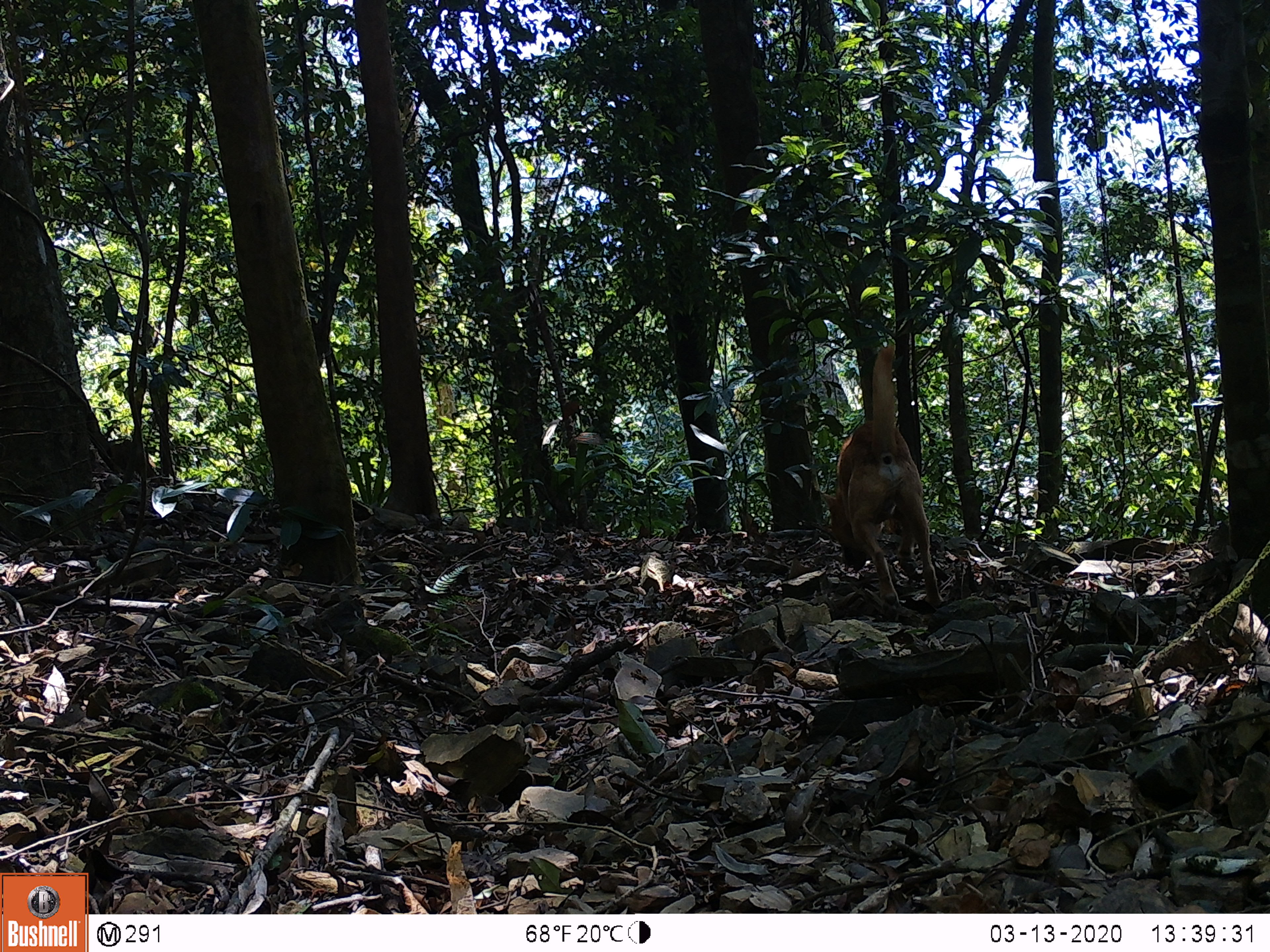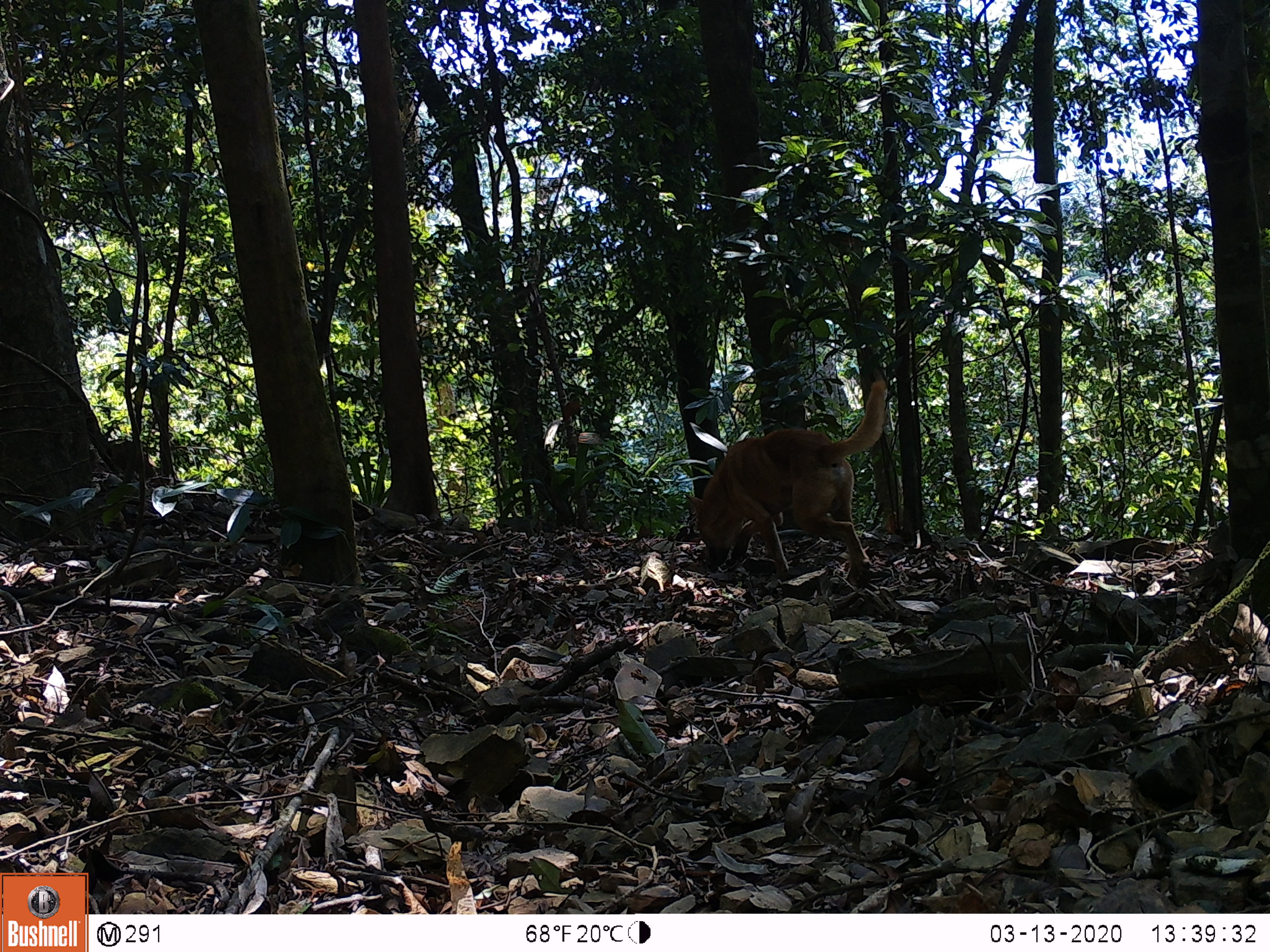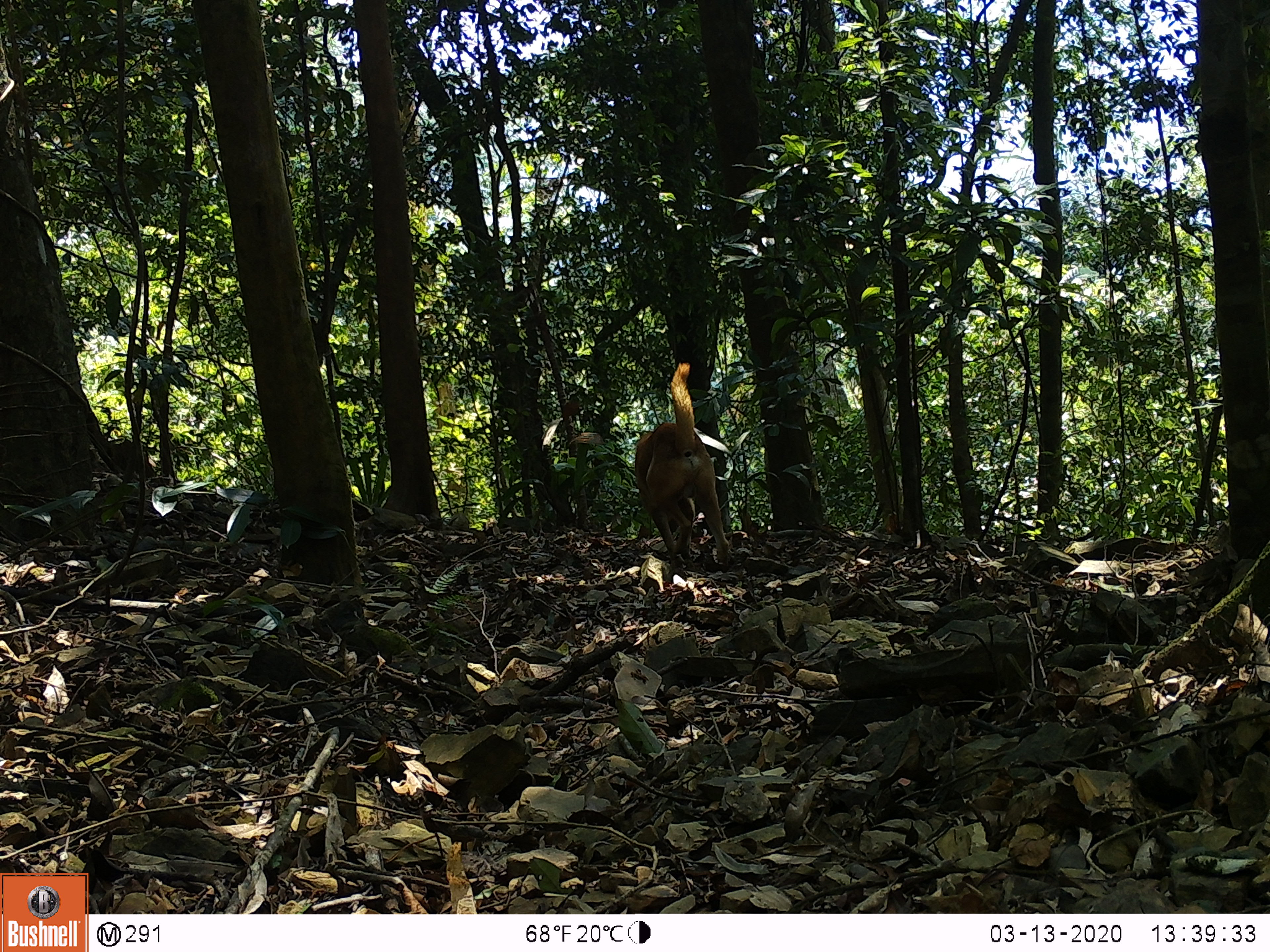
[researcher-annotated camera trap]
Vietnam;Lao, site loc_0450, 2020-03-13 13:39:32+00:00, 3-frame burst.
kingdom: Animalia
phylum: Chordata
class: Mammalia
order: Carnivora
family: Canidae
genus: Canis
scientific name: Canis familiaris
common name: domestic dog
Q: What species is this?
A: Domestic dog (Canis familiaris).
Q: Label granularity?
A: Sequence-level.